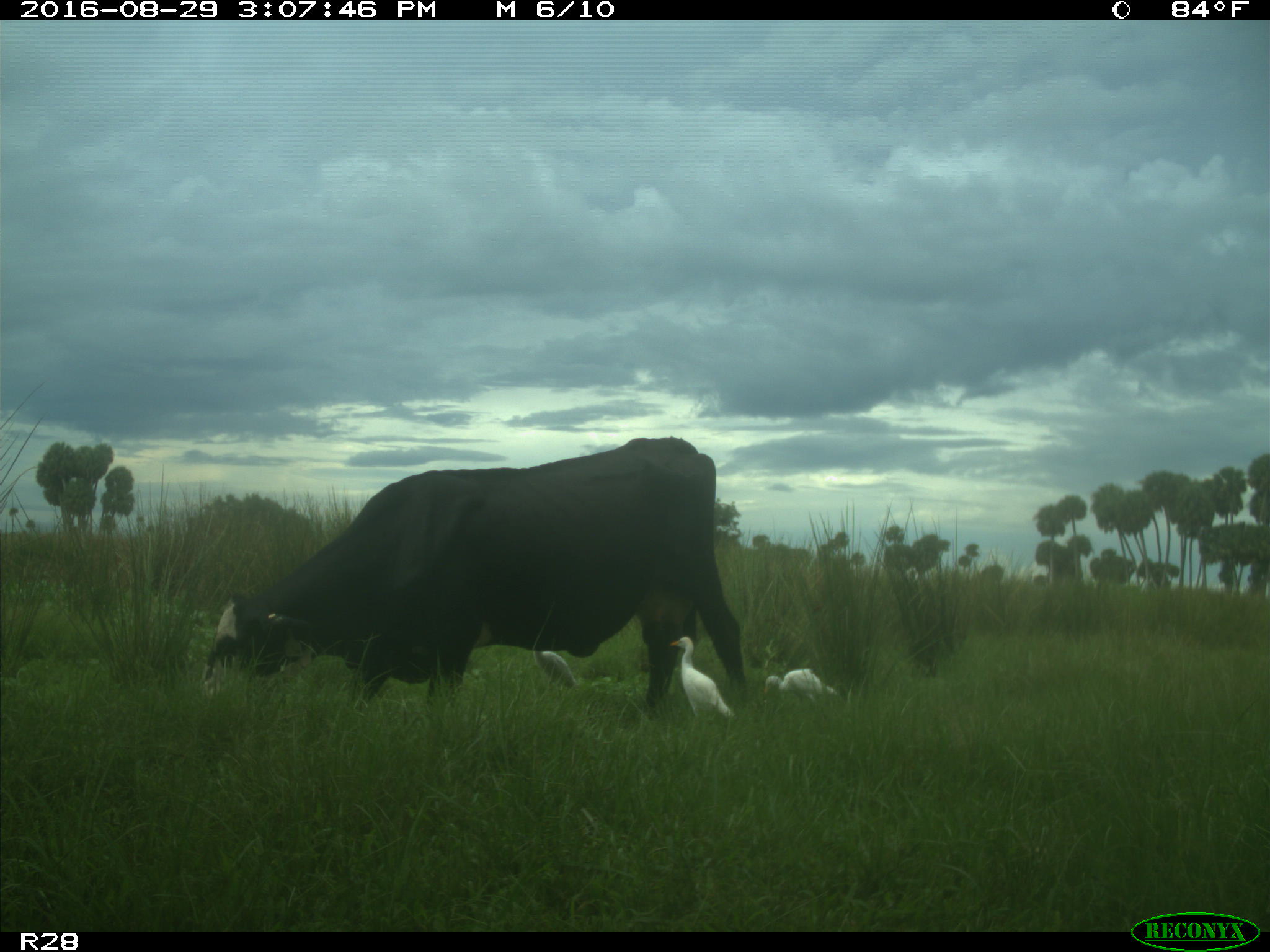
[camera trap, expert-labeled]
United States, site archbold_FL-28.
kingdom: Animalia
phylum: Chordata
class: Mammalia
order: Artiodactyla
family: Bovidae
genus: Bos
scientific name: Bos taurus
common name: domestic cow